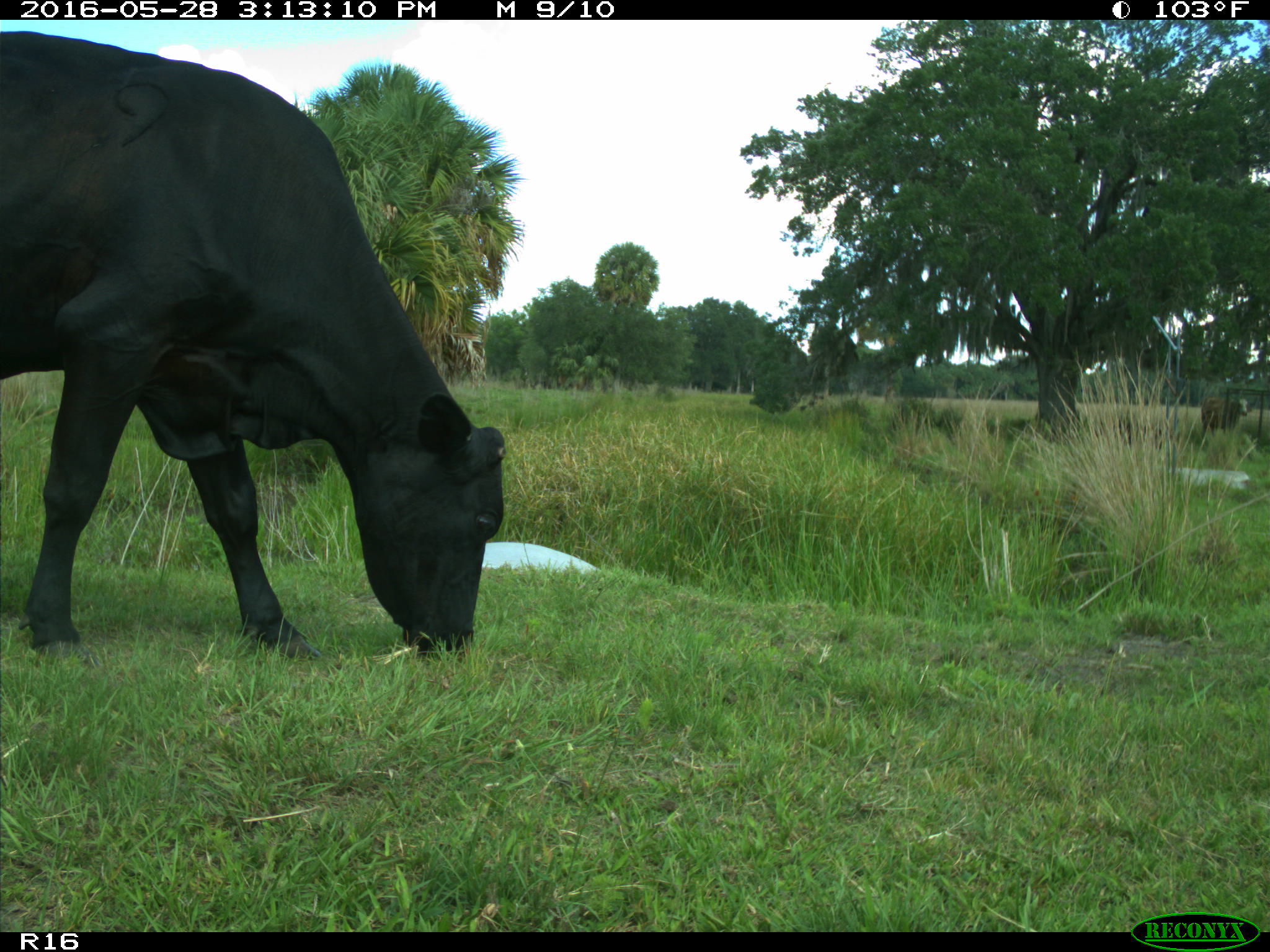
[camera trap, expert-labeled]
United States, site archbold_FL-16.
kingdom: Animalia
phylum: Chordata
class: Mammalia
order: Artiodactyla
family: Bovidae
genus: Bos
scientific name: Bos taurus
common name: domestic cow